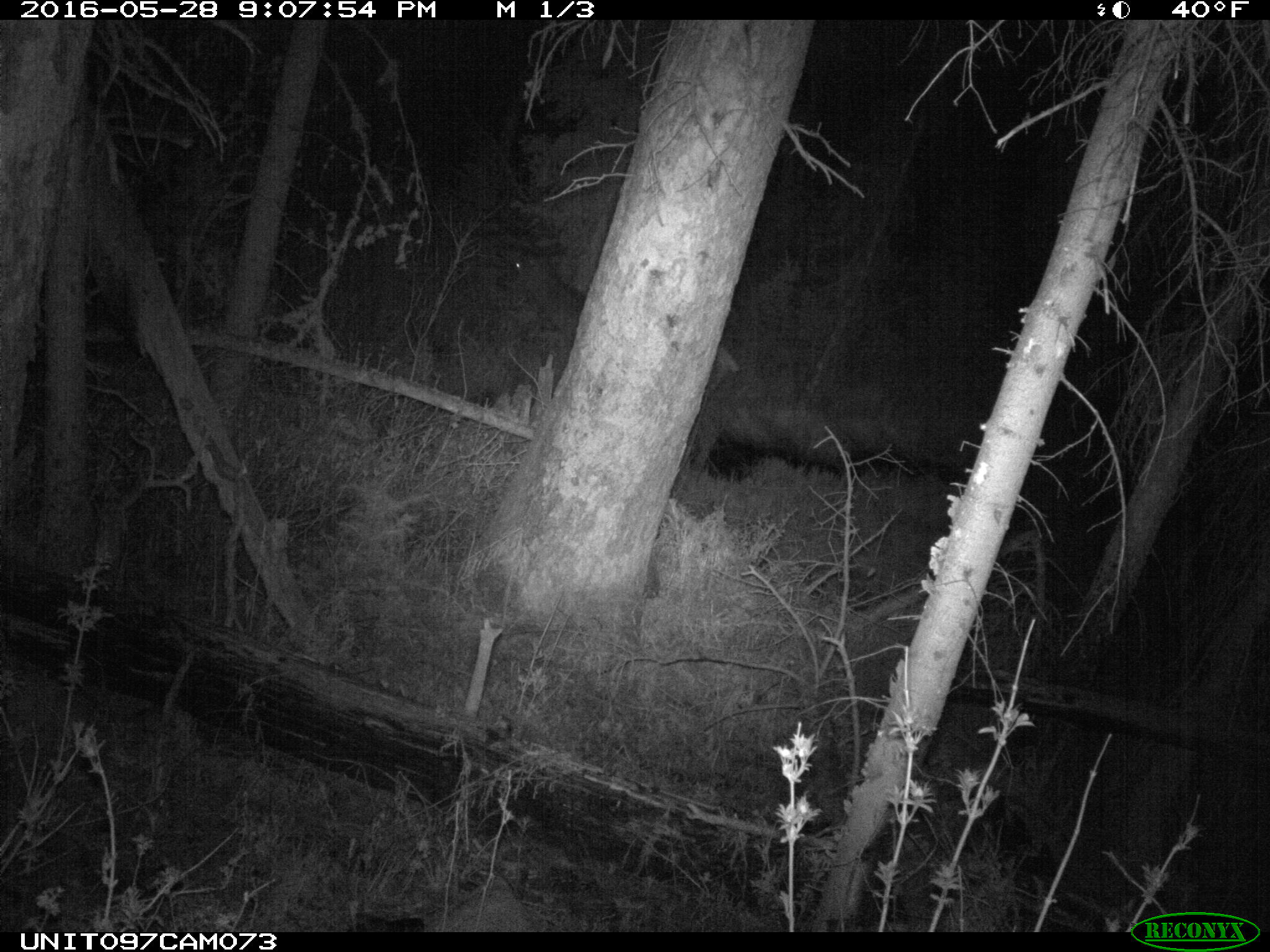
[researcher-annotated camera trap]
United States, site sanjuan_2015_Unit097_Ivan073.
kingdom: Animalia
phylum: Chordata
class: Mammalia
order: Artiodactyla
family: Cervidae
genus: Cervus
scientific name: Cervus elaphus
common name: red deer